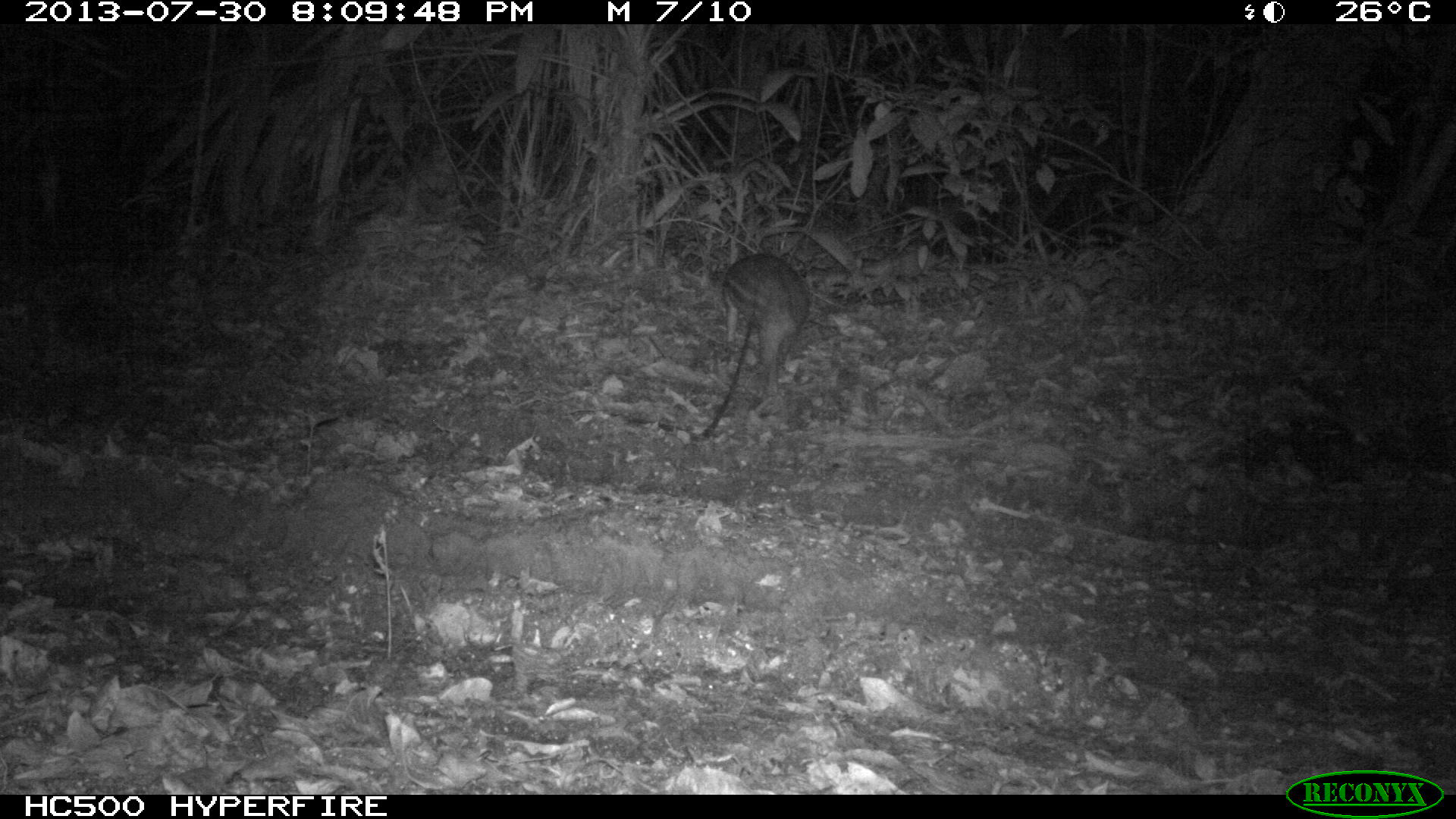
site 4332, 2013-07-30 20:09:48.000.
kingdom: Animalia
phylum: Chordata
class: Mammalia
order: Rodentia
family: Cuniculidae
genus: Cuniculus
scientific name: Cuniculus paca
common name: lowland paca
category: agouti paca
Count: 1.